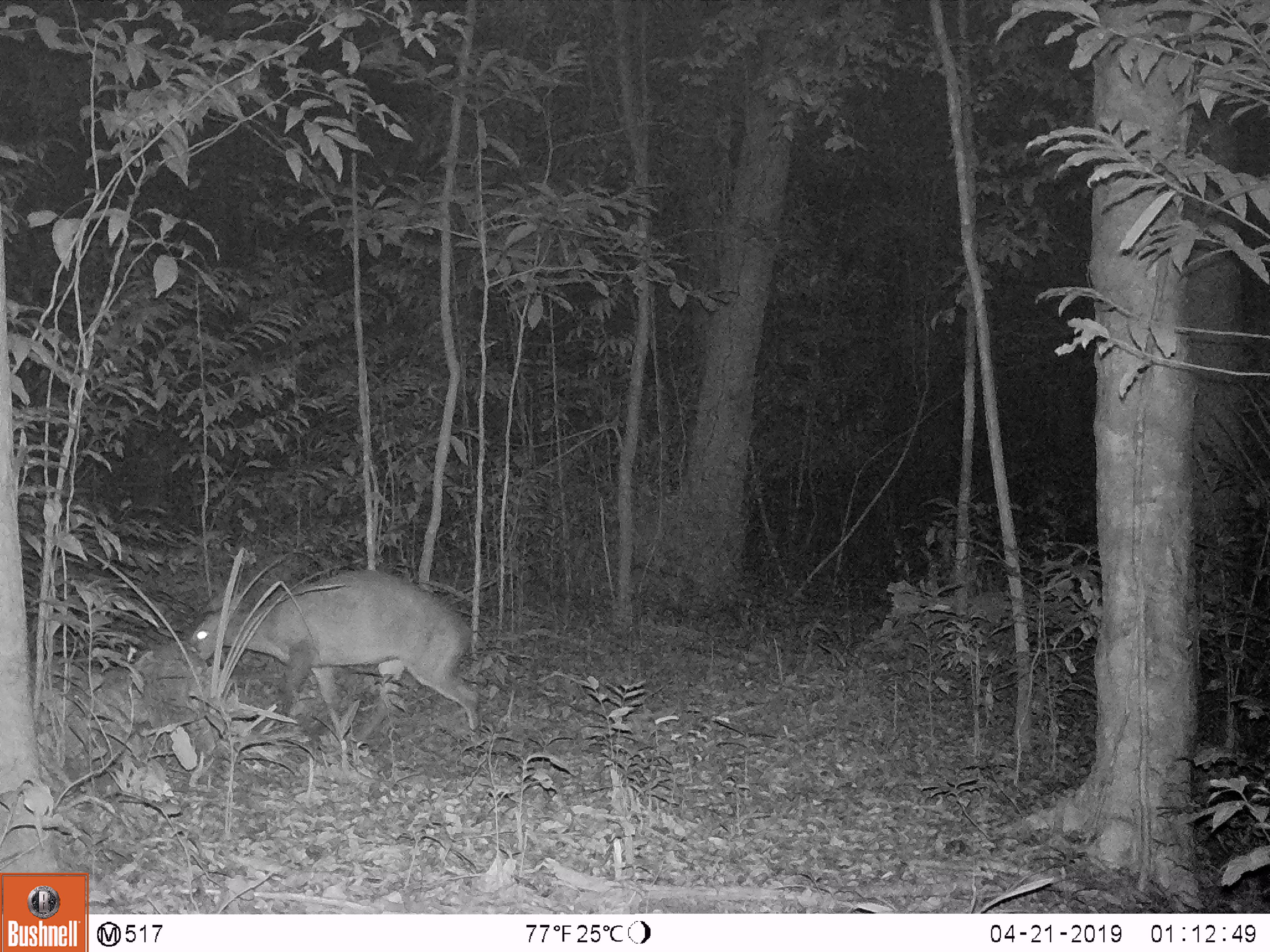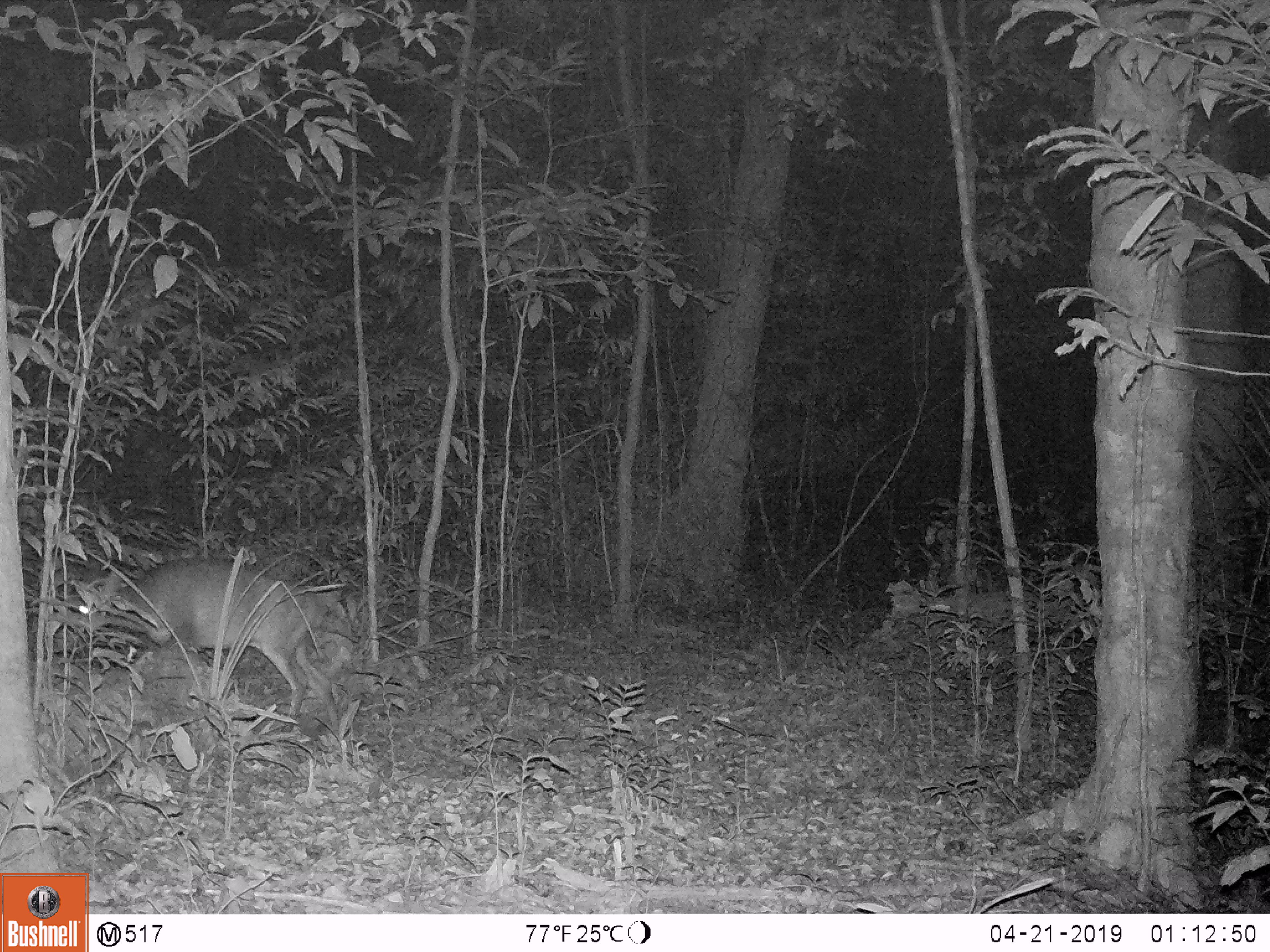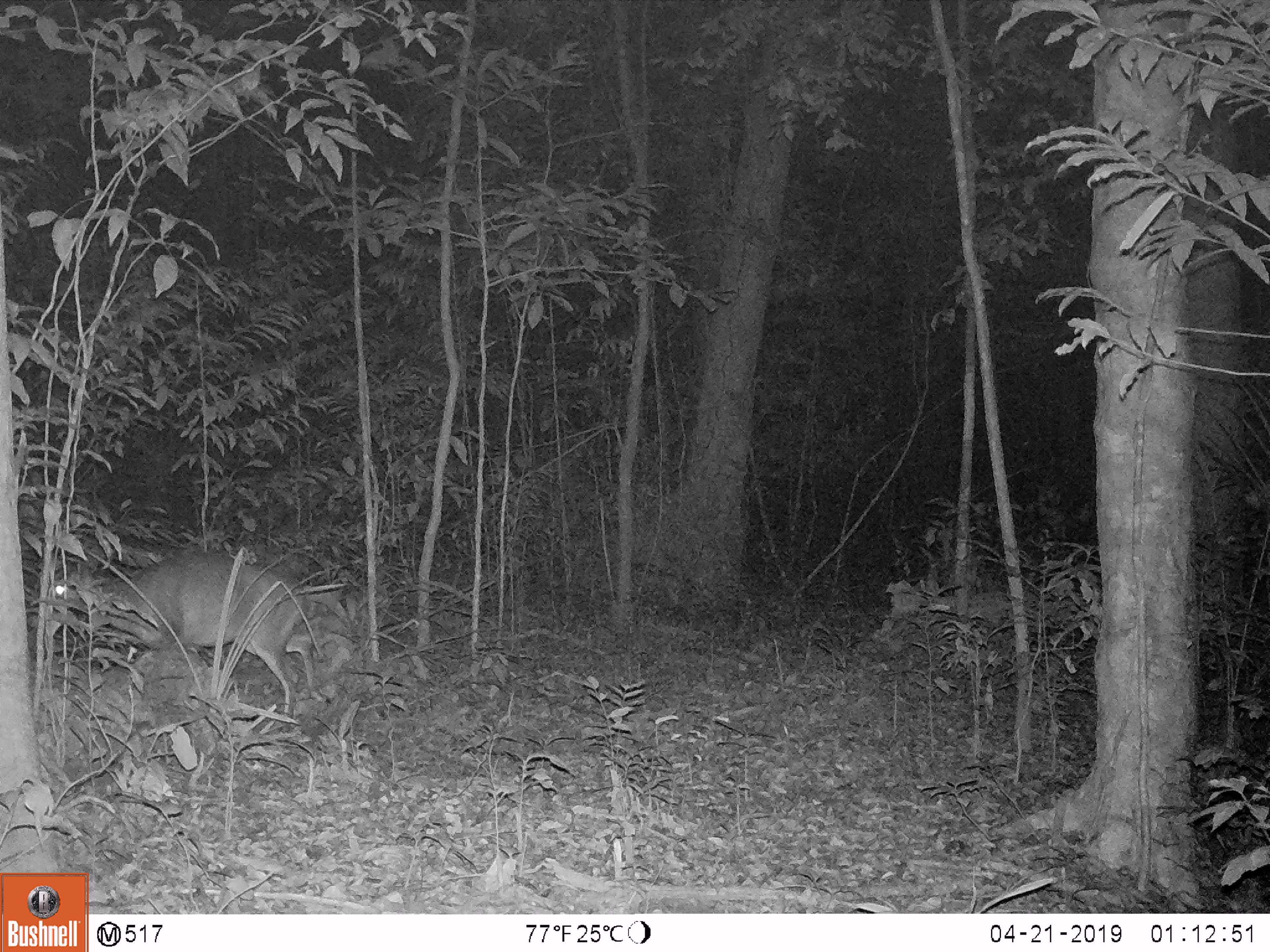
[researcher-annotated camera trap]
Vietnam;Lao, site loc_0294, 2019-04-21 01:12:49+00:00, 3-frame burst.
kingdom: Animalia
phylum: Chordata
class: Mammalia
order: Artiodactyla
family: Cervidae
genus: Muntiacus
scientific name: Muntiacus vuquangensis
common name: large-antlered muntjac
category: large antlered muntjac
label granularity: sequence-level